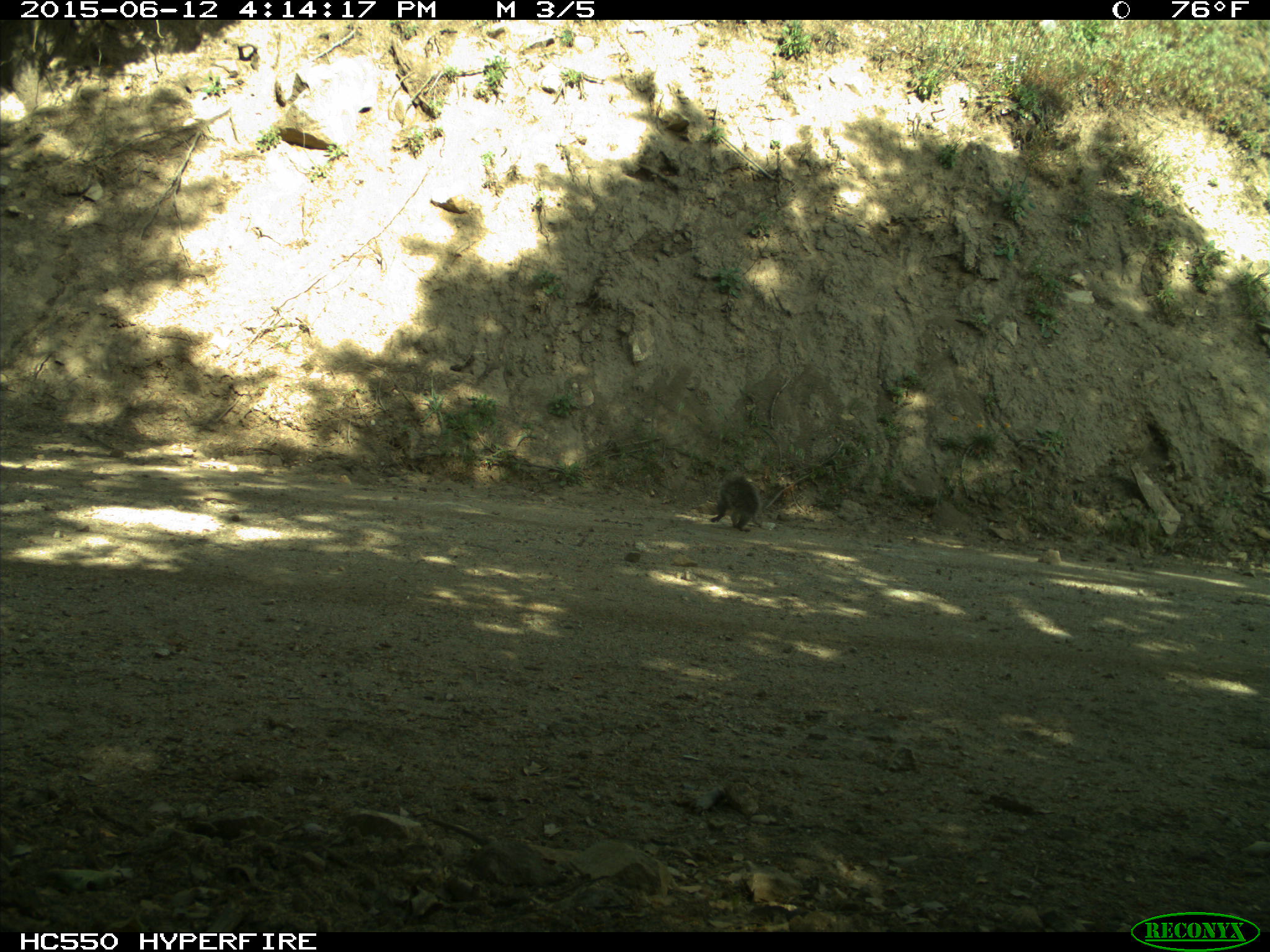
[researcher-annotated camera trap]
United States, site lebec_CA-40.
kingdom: Animalia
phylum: Chordata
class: Mammalia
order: Rodentia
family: Sciuridae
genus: Sciurus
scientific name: Sciurus carolinensis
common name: eastern gray squirrel